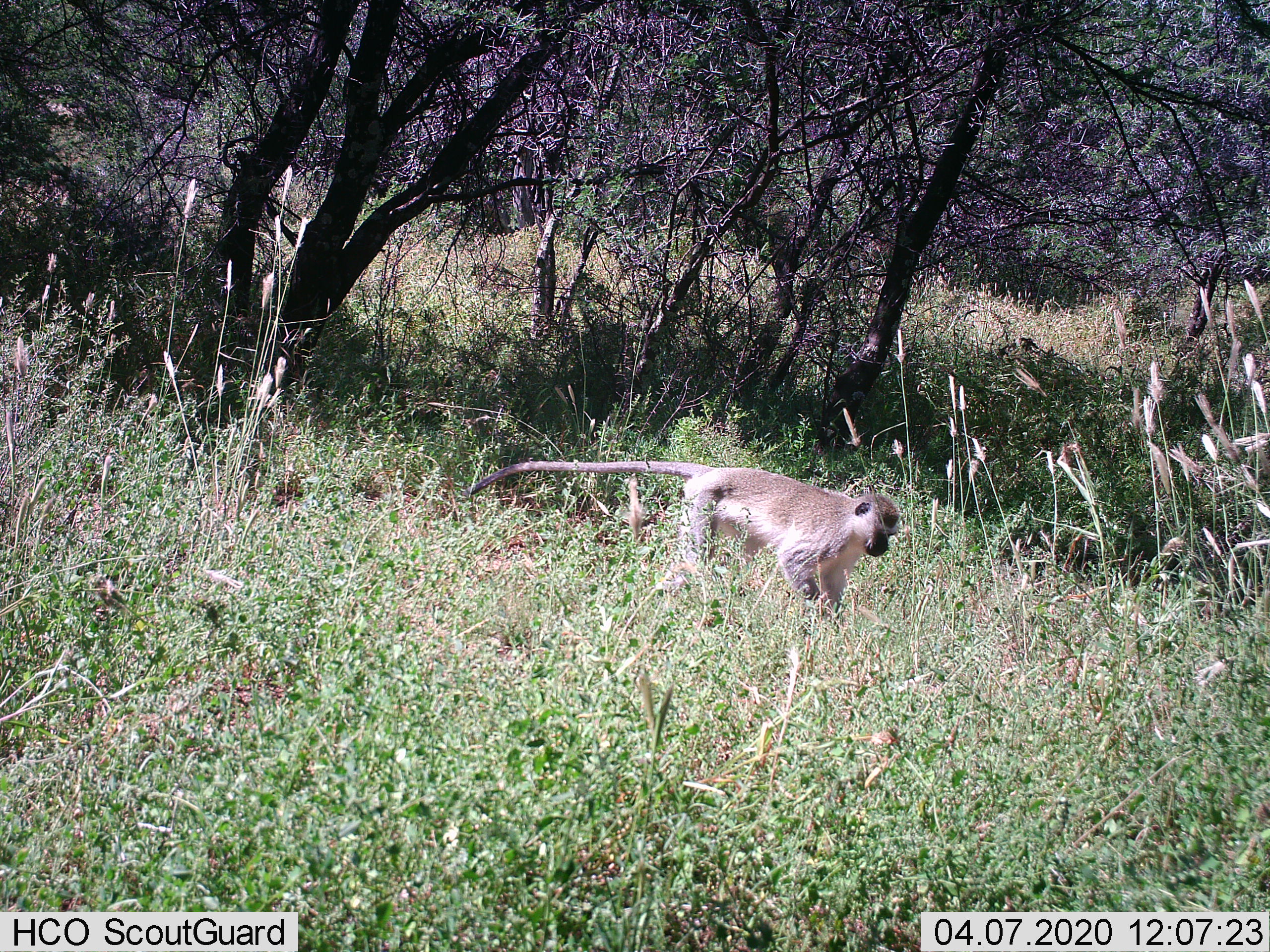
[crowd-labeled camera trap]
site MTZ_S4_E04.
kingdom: Animalia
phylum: Chordata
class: Mammalia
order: Primates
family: Cercopithecidae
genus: Chlorocebus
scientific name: Chlorocebus pygerythrus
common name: vervet monkey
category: monkeyvervet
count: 1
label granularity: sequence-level